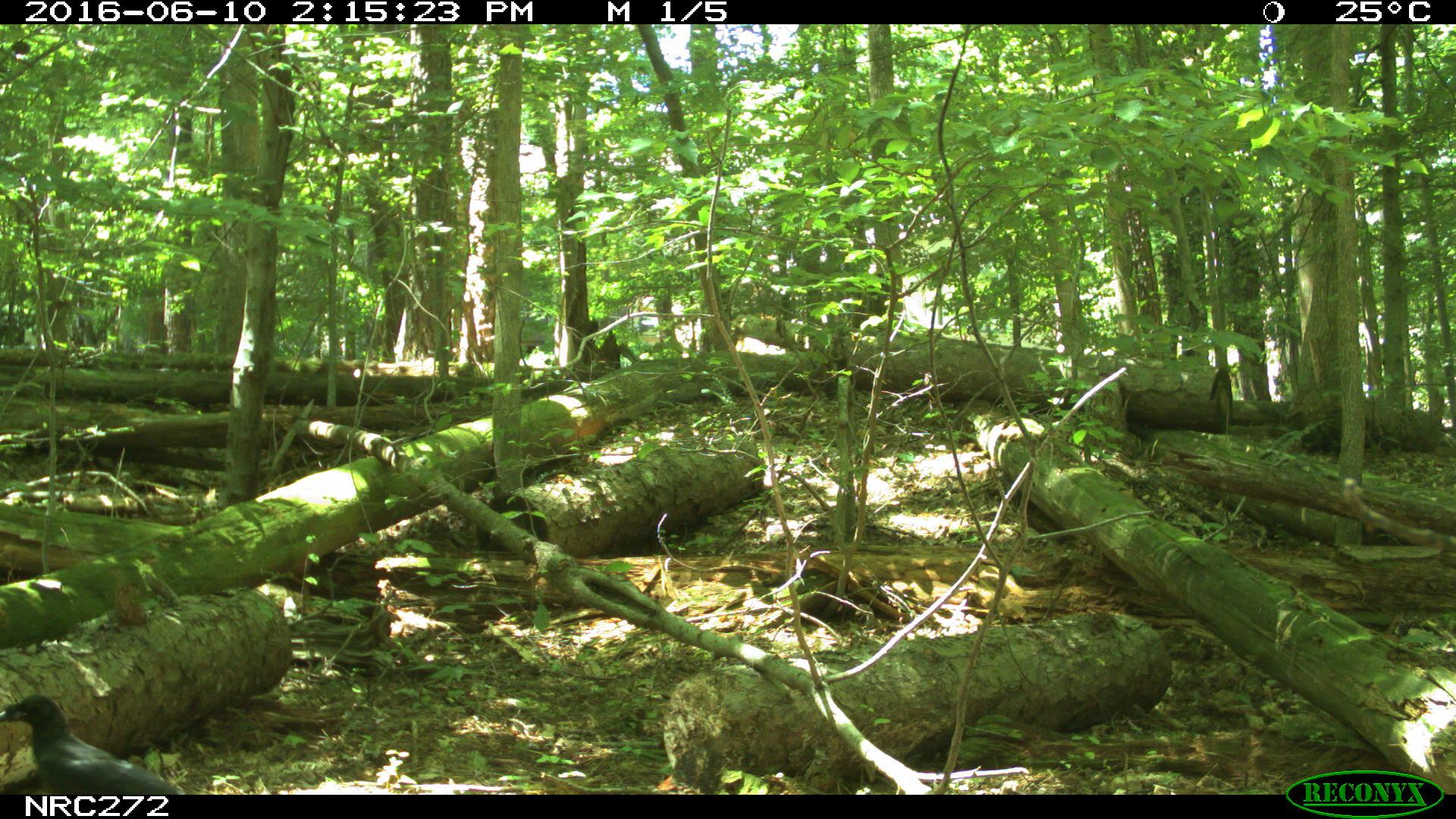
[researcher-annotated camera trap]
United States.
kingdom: Animalia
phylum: Chordata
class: Aves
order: Passeriformes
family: Corvidae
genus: Corvus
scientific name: Corvus brachyrhynchos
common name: american crow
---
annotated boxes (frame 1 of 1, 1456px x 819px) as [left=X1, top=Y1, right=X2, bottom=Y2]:
American Crow: [left=12, top=682, right=182, bottom=791]